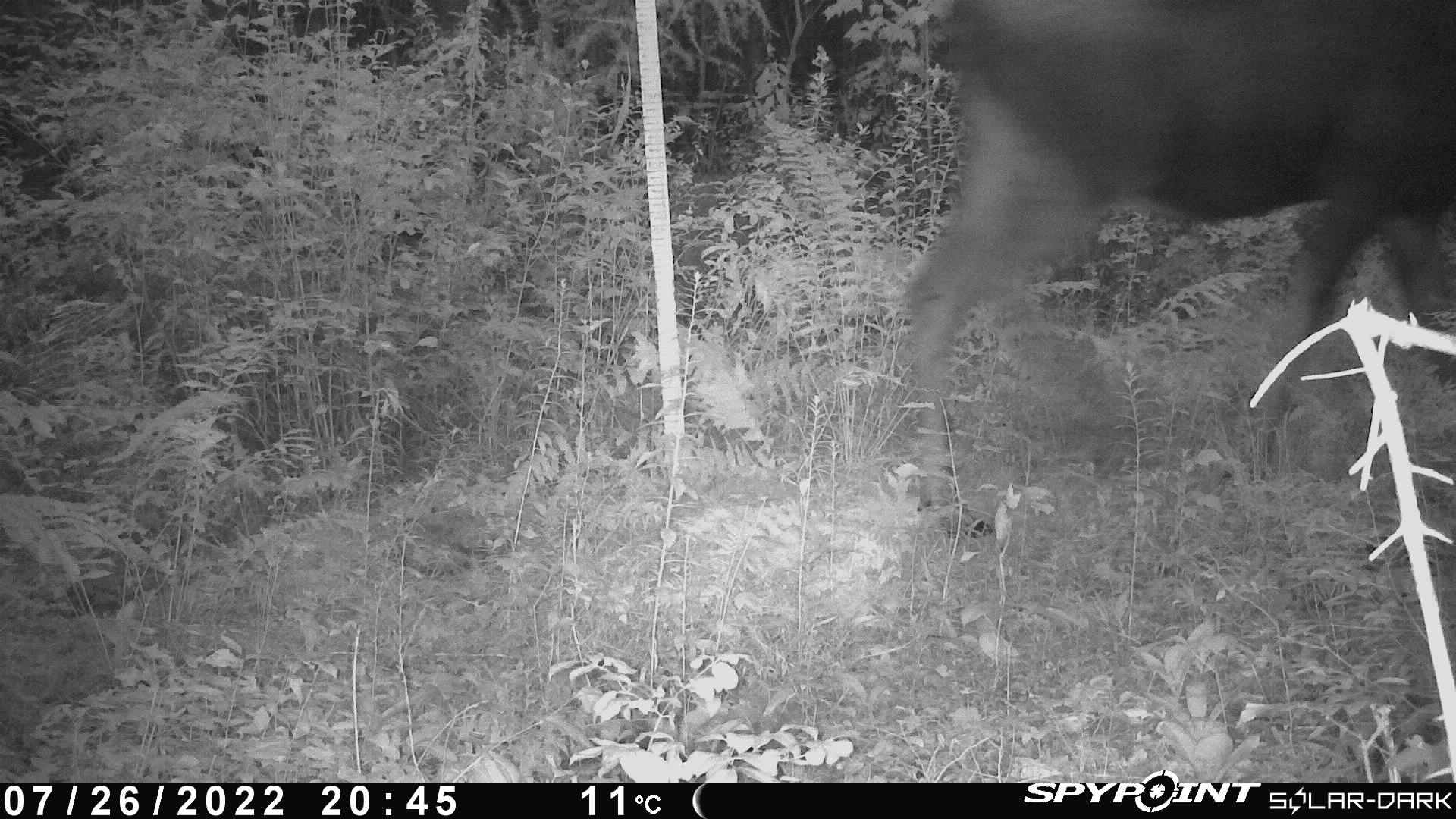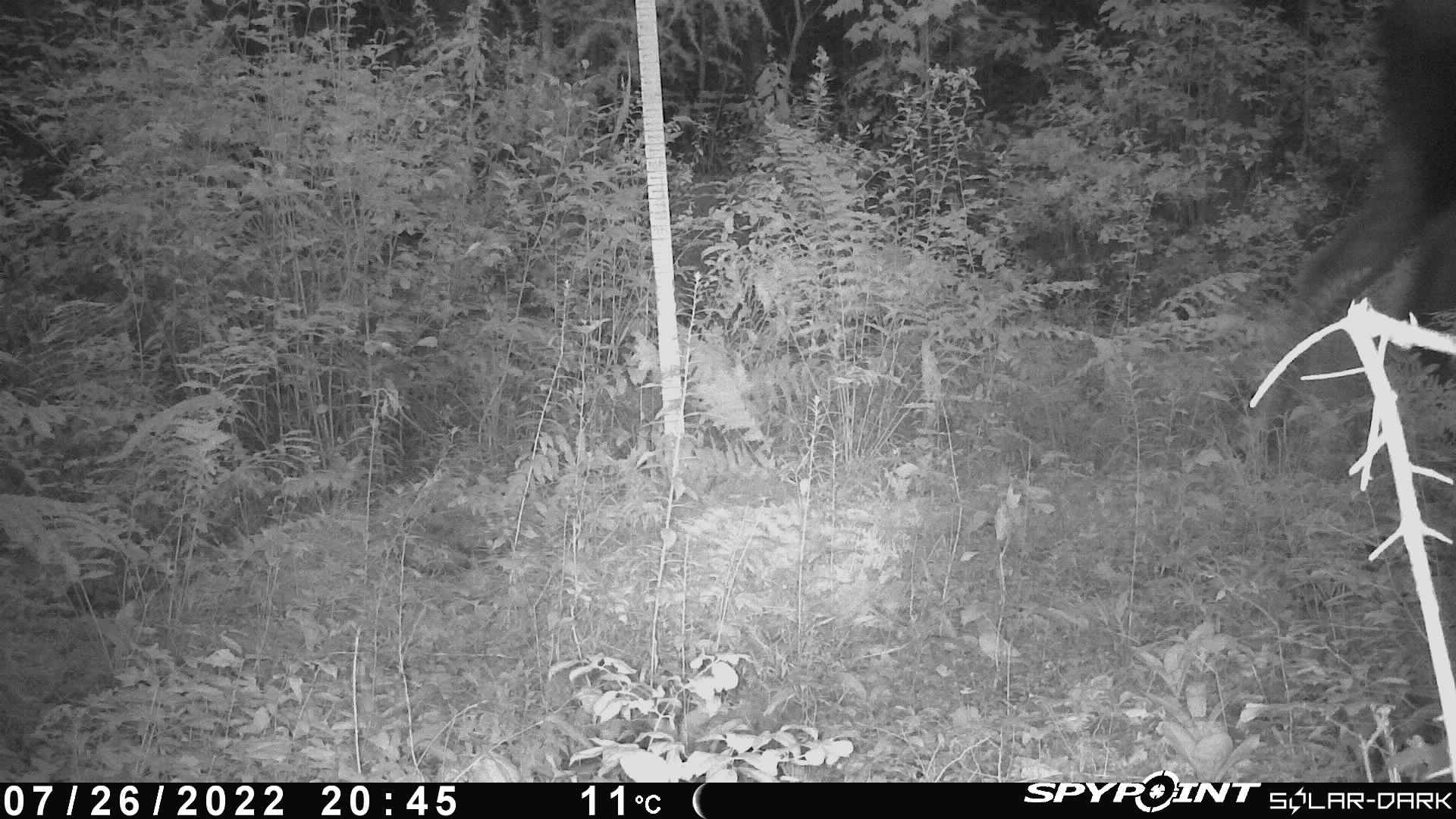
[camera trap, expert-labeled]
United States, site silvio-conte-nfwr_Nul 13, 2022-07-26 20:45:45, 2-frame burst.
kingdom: Animalia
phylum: Chordata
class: Mammalia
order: Artiodactyla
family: Cervidae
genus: Alces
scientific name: Alces alces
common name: moose